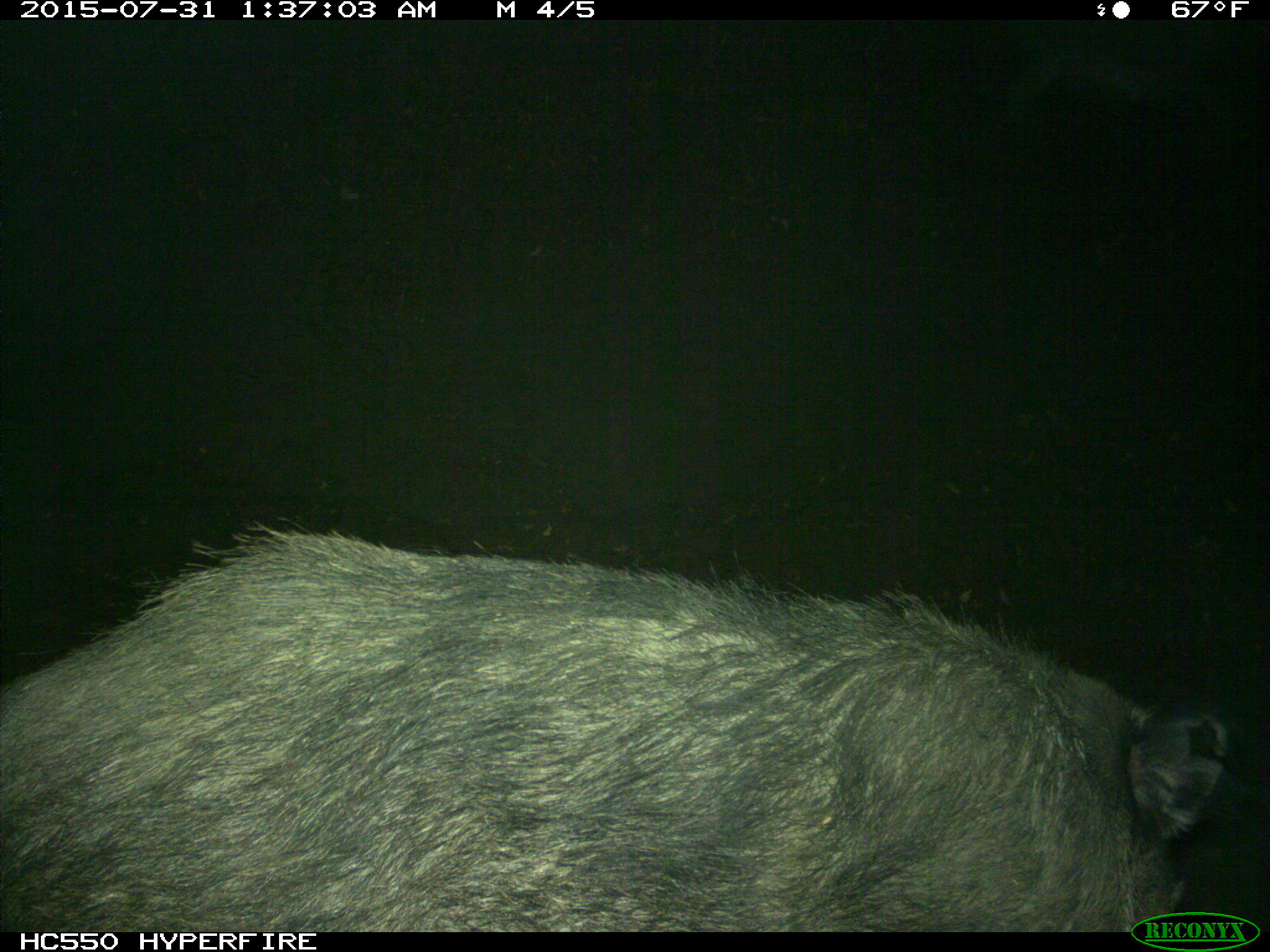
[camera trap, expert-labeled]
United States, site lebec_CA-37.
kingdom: Animalia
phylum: Chordata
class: Mammalia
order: Artiodactyla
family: Suidae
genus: Sus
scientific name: Sus scrofa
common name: wild boar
Sus scrofa (wild boar).